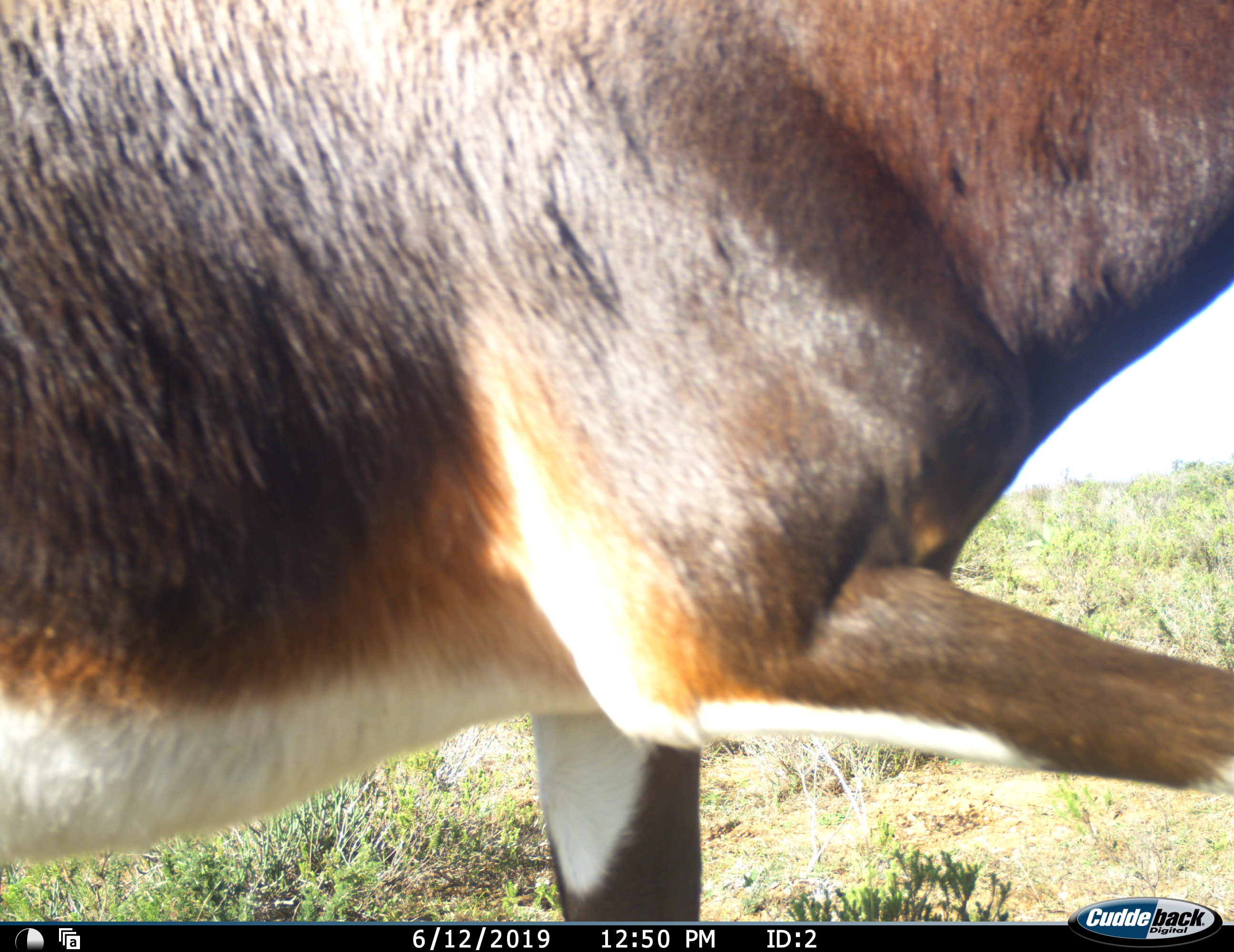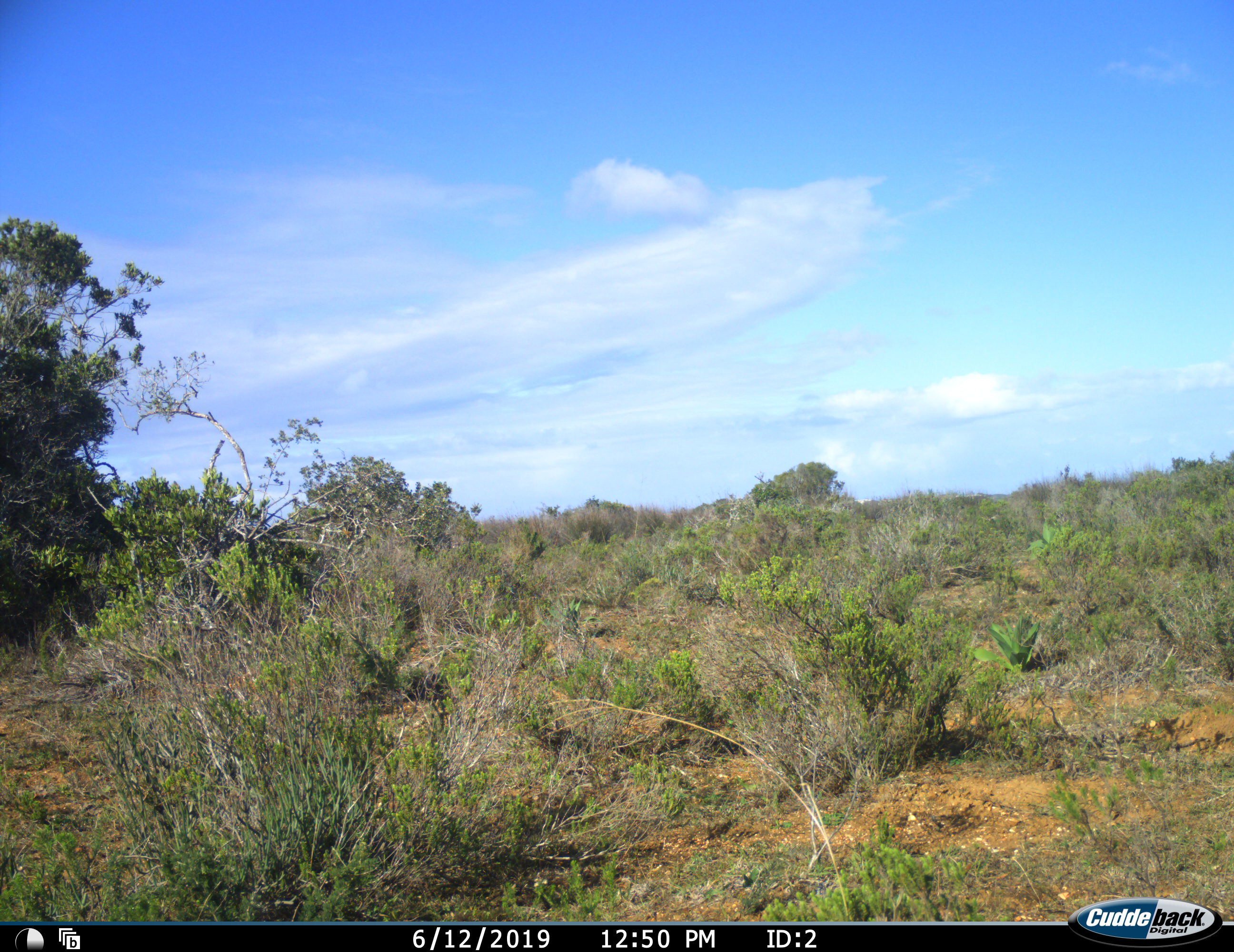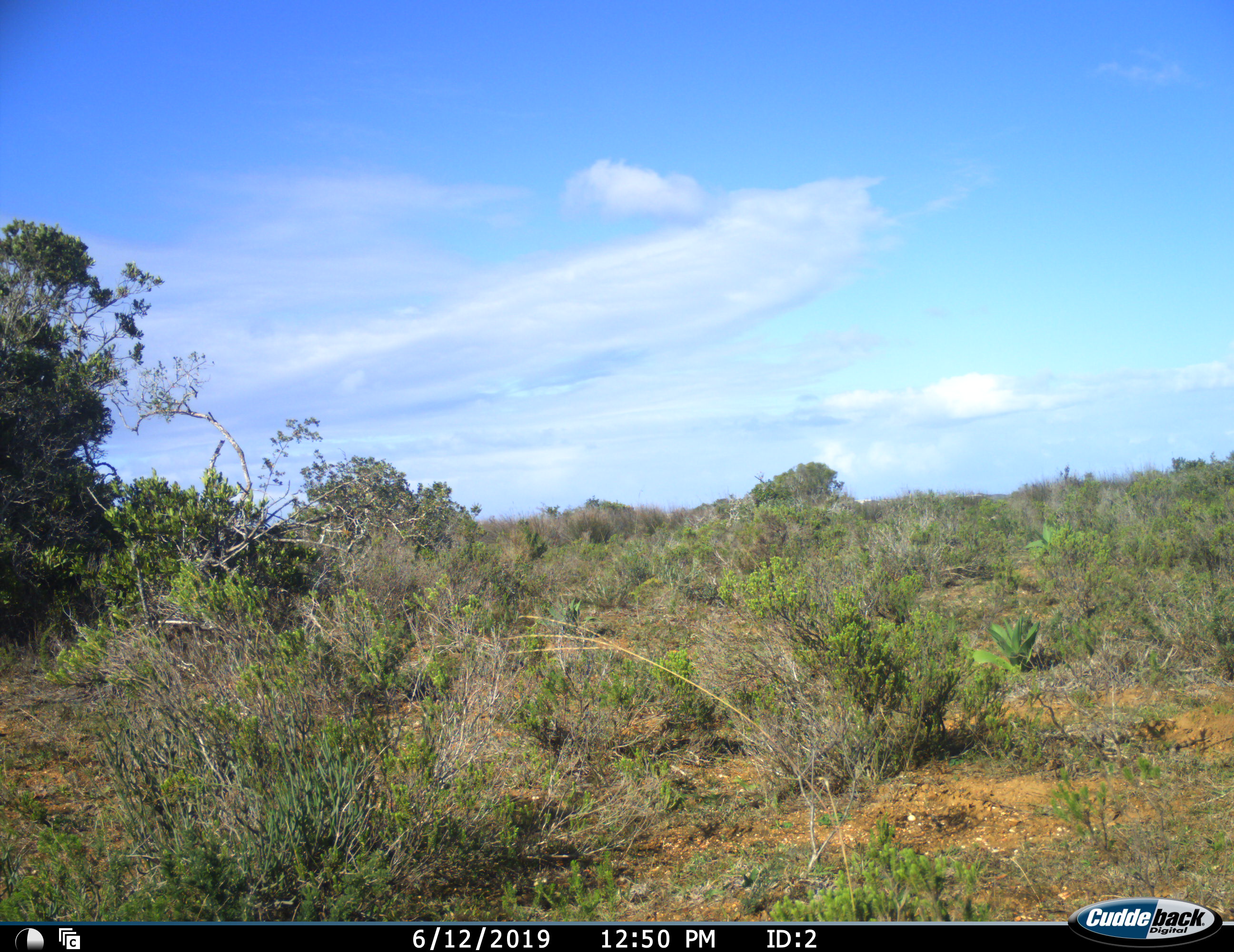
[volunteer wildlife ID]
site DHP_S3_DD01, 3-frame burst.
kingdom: Animalia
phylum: Chordata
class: Mammalia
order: Artiodactyla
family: Bovidae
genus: Damaliscus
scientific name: Damaliscus pygargus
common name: bontebok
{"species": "bontebok (Damaliscus pygargus)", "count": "1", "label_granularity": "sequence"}